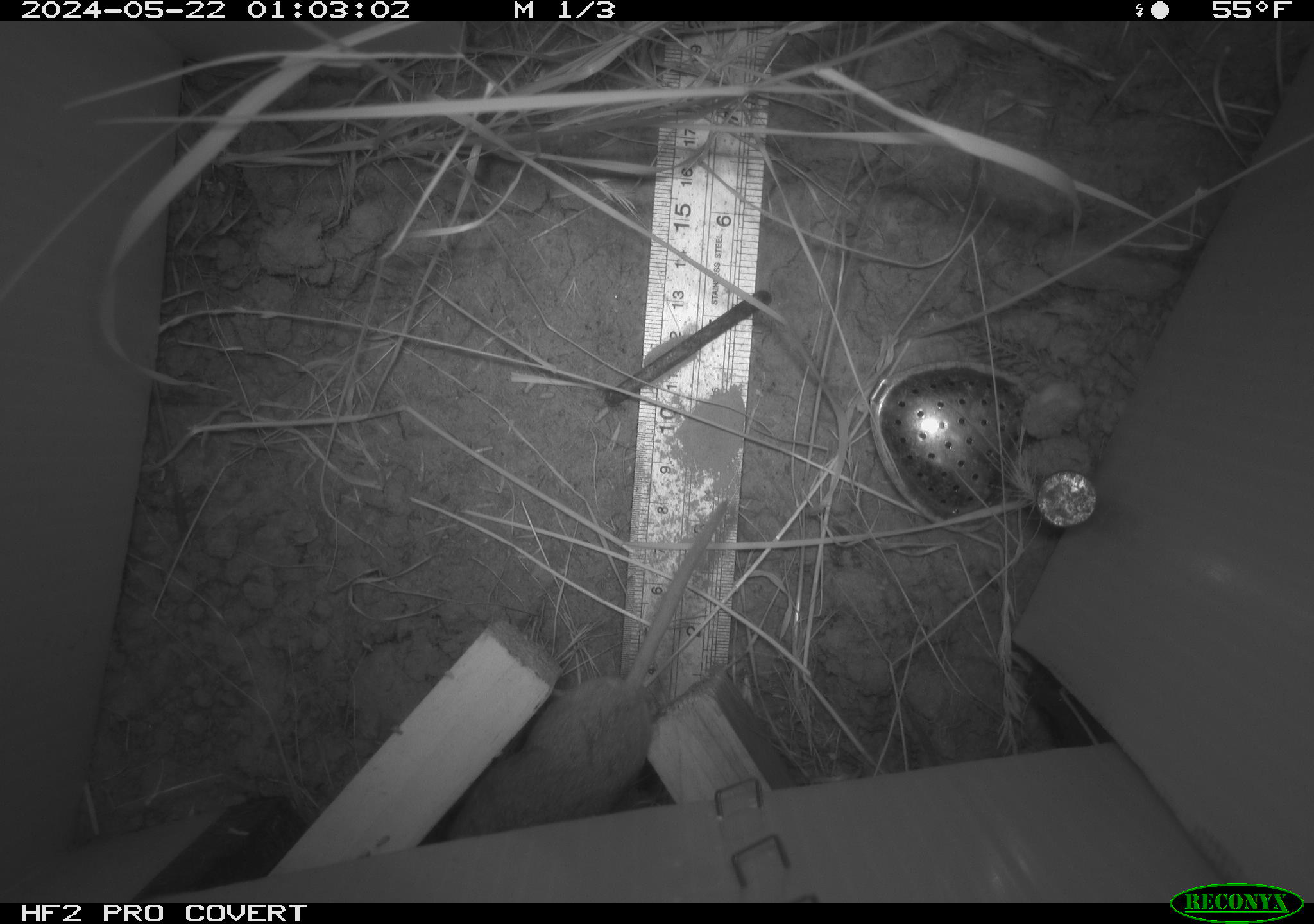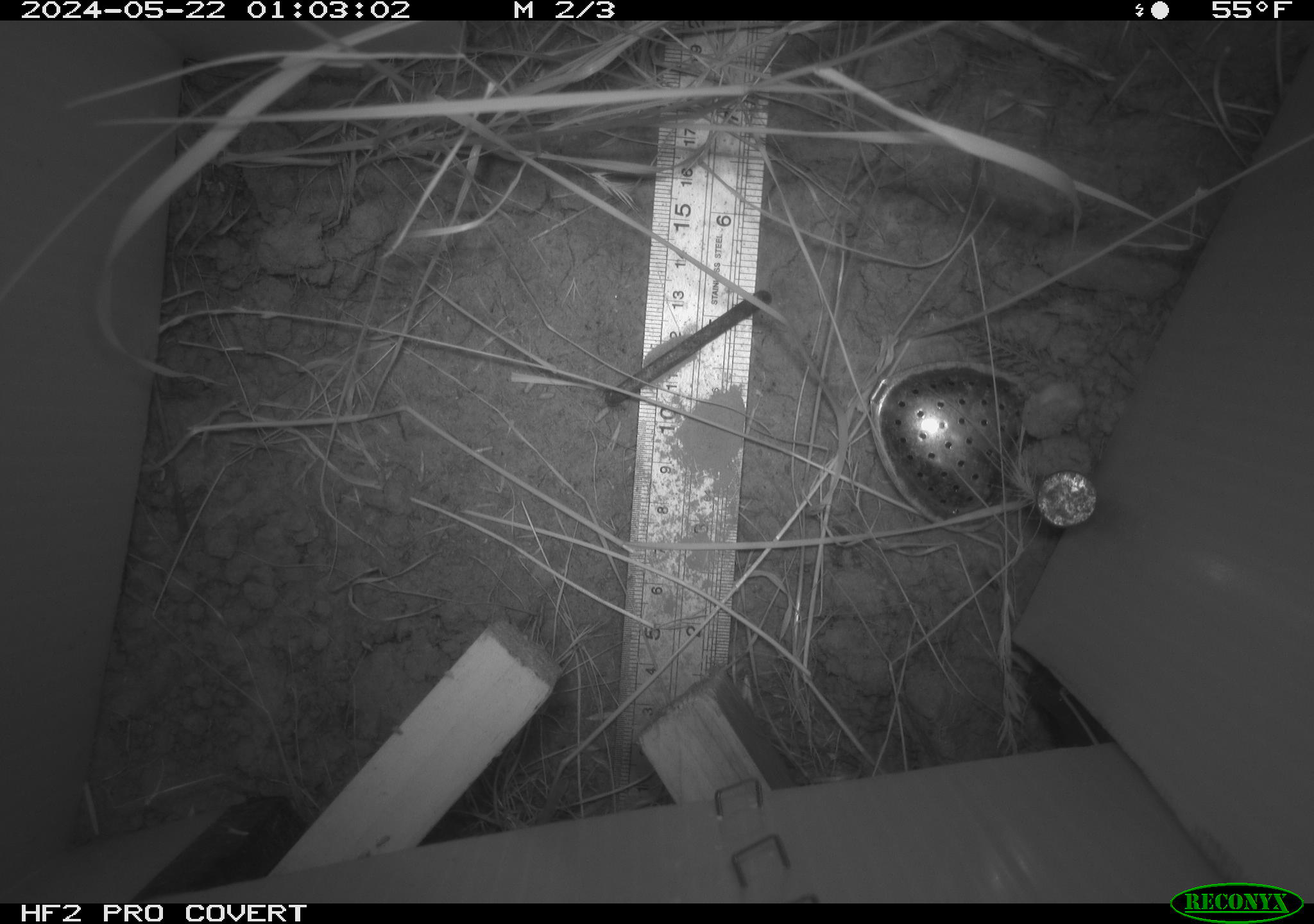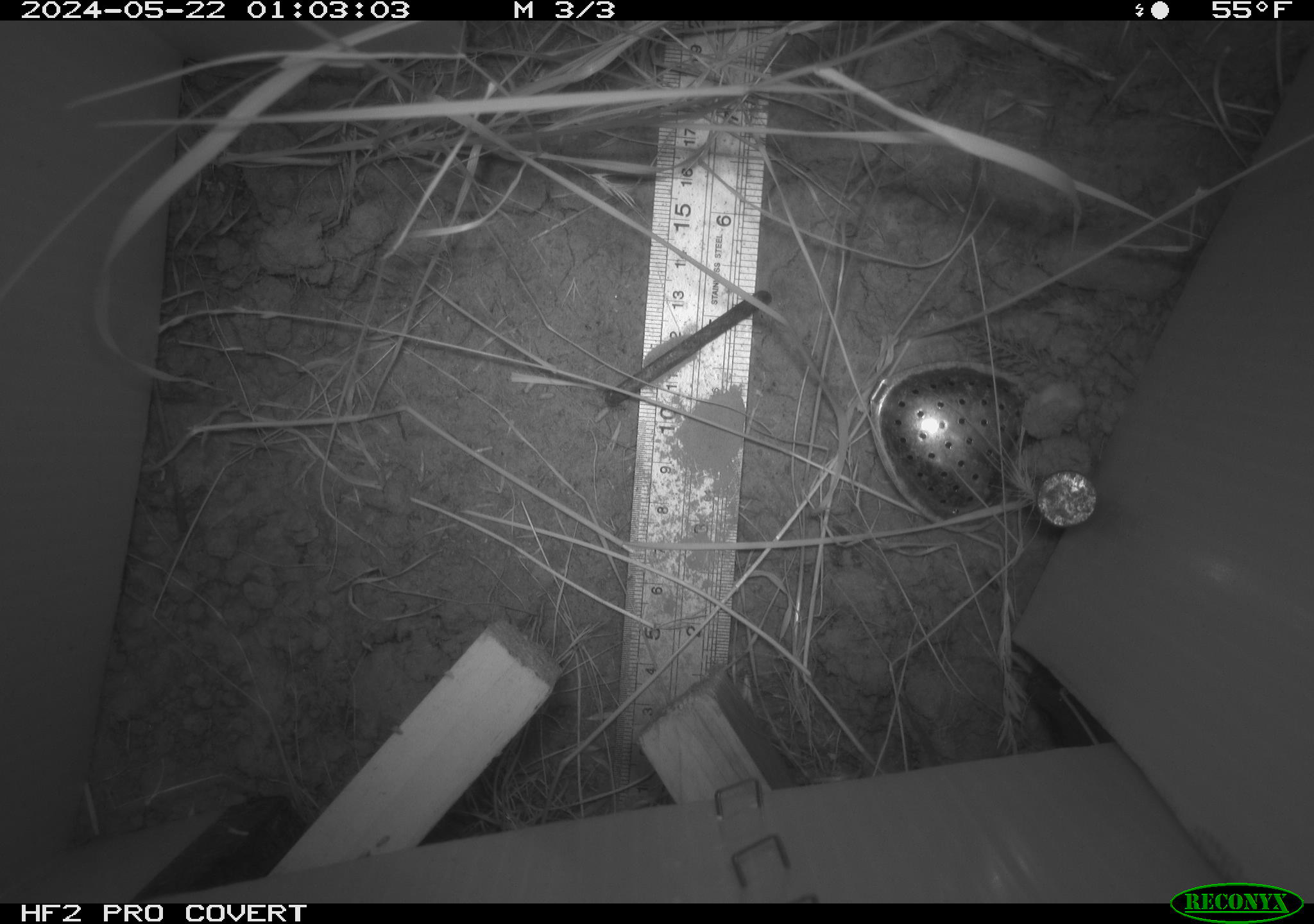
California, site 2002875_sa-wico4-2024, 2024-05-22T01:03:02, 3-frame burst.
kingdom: Animalia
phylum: Chordata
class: Mammalia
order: Rodentia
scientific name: Rodentia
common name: mouse species